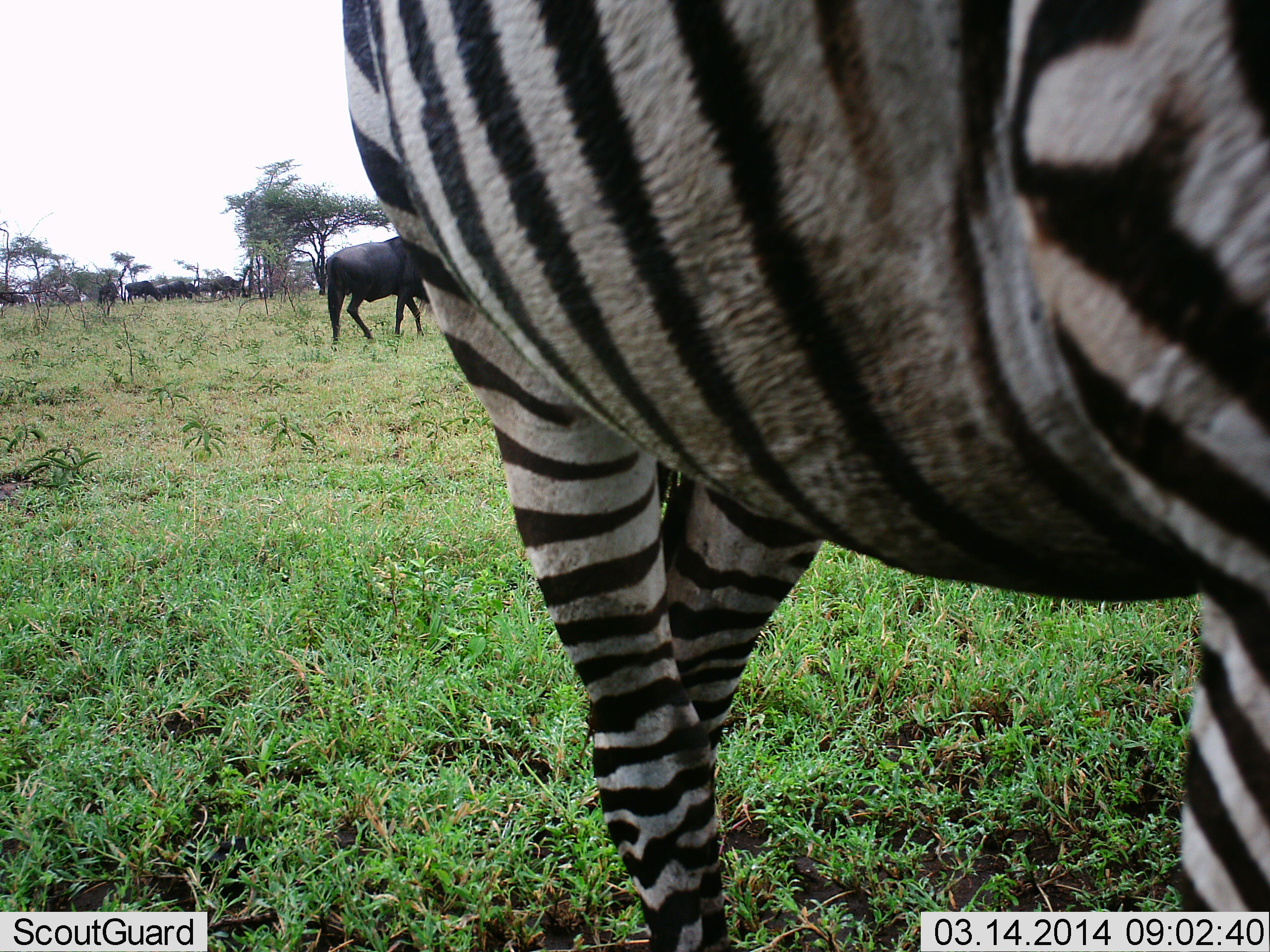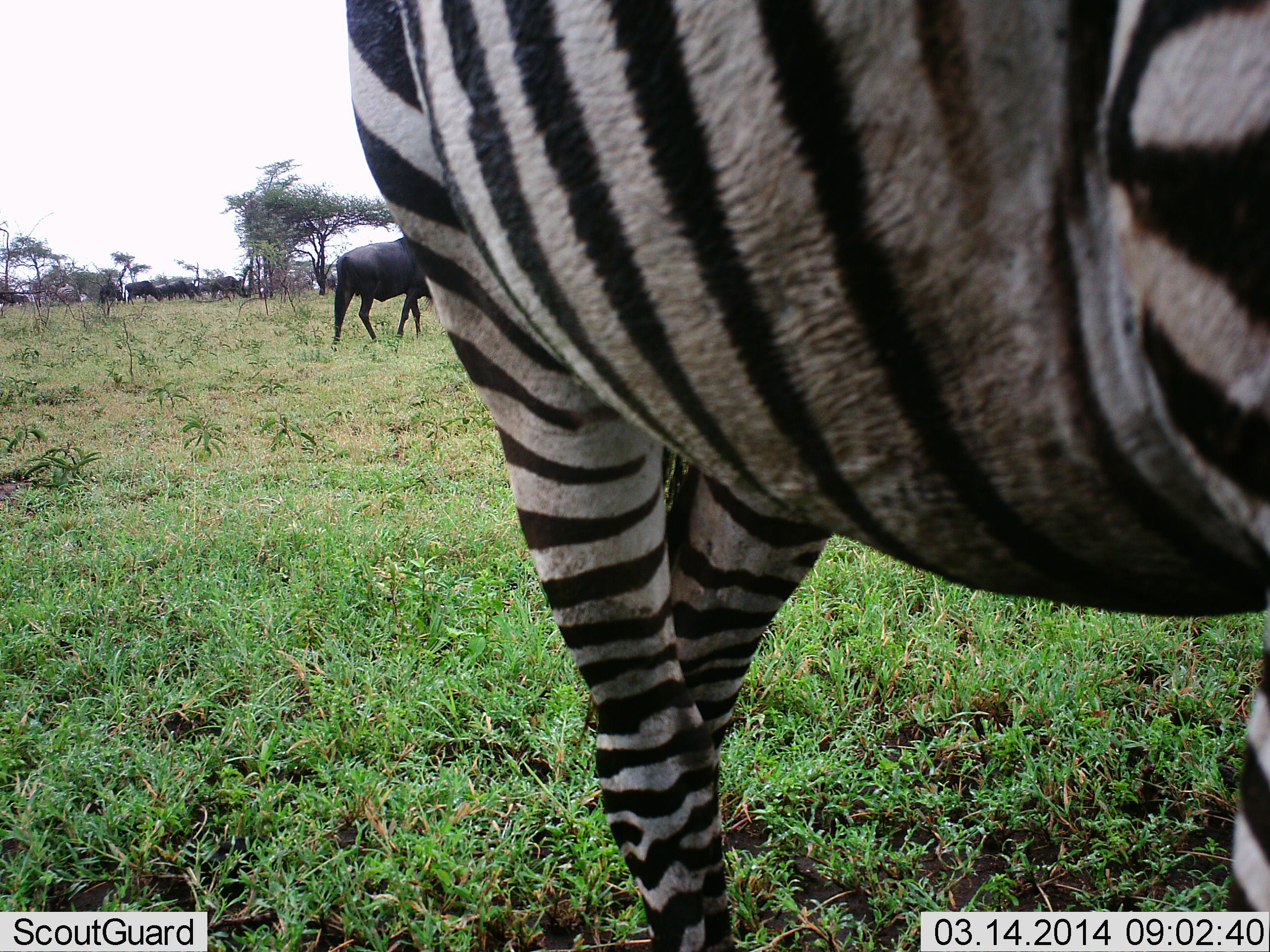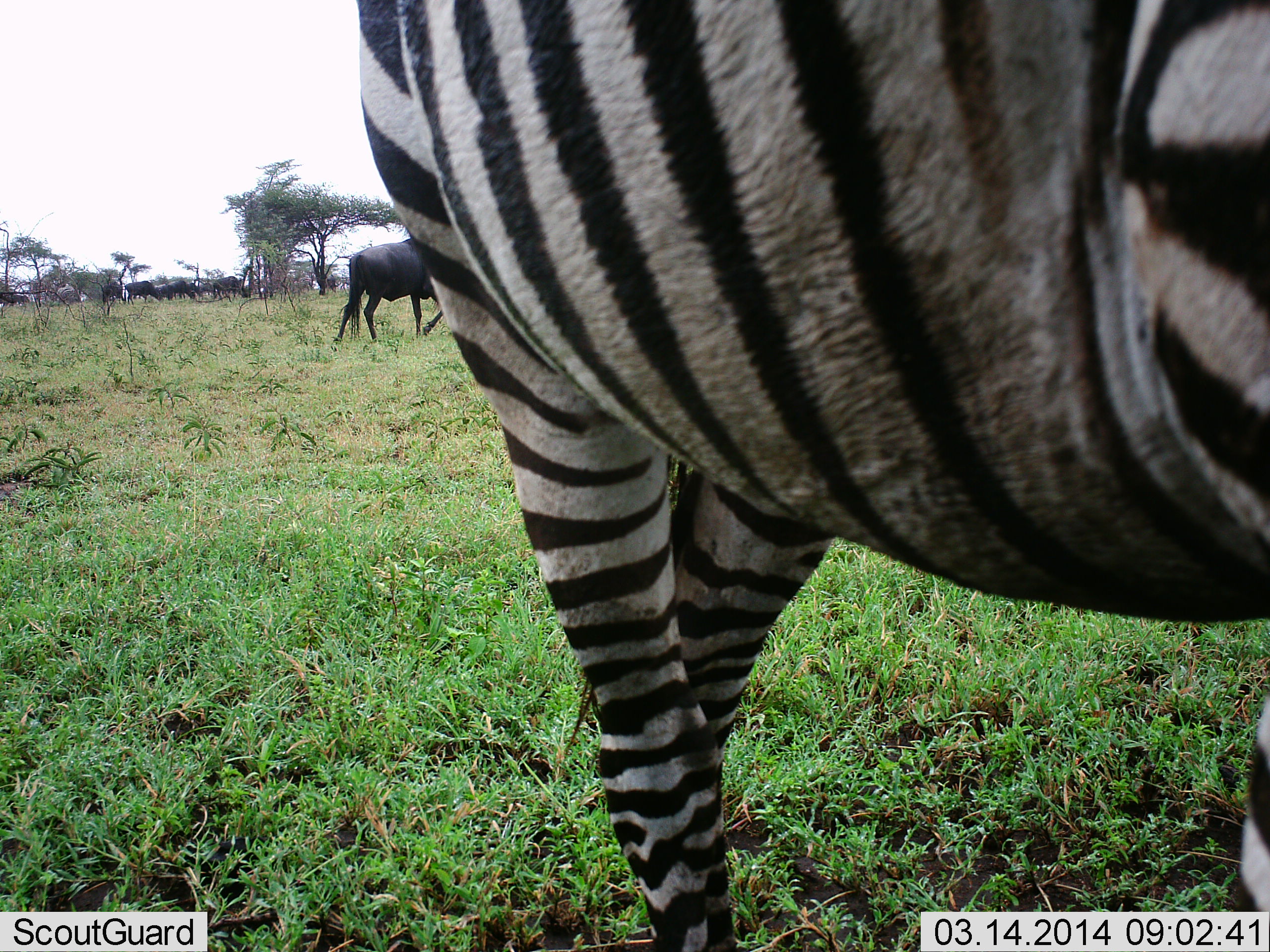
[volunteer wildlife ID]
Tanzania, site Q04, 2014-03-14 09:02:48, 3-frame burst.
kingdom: Animalia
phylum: Chordata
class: Mammalia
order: Artiodactyla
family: Bovidae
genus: Connochaetes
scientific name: Connochaetes taurinus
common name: blue wildebeest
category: wildebeest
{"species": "wildebeest (blue wildebeest) (Connochaetes taurinus)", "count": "9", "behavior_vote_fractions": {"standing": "55%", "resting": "0%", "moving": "45%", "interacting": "0%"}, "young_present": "0%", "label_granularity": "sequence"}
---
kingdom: Animalia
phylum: Chordata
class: Mammalia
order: Perissodactyla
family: Equidae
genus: Equus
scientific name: Equus quagga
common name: plains zebra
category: zebra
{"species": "zebra (plains zebra) (Equus quagga)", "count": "1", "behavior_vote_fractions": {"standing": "69%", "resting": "0%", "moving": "31%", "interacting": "0%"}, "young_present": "0%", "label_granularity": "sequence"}